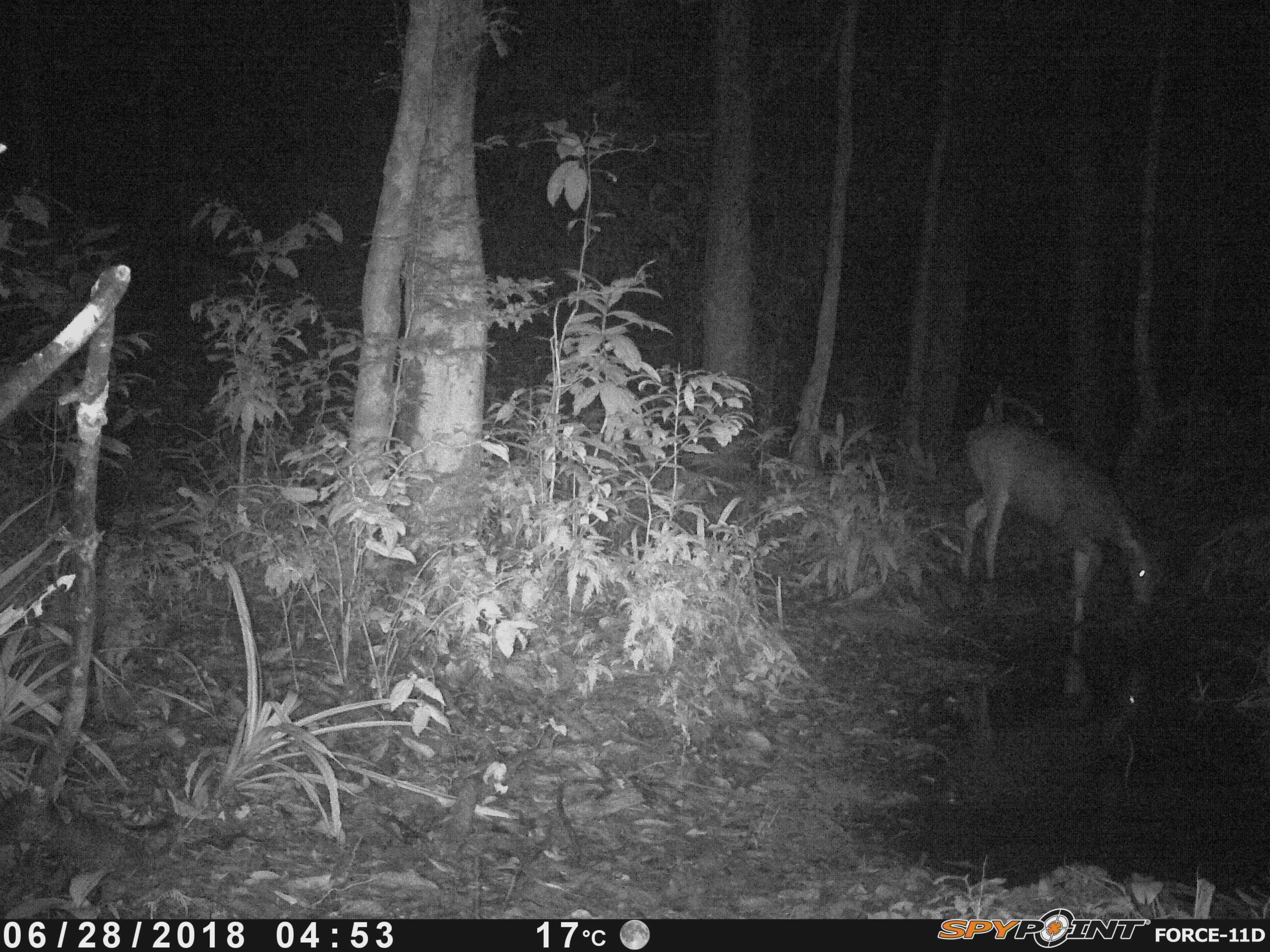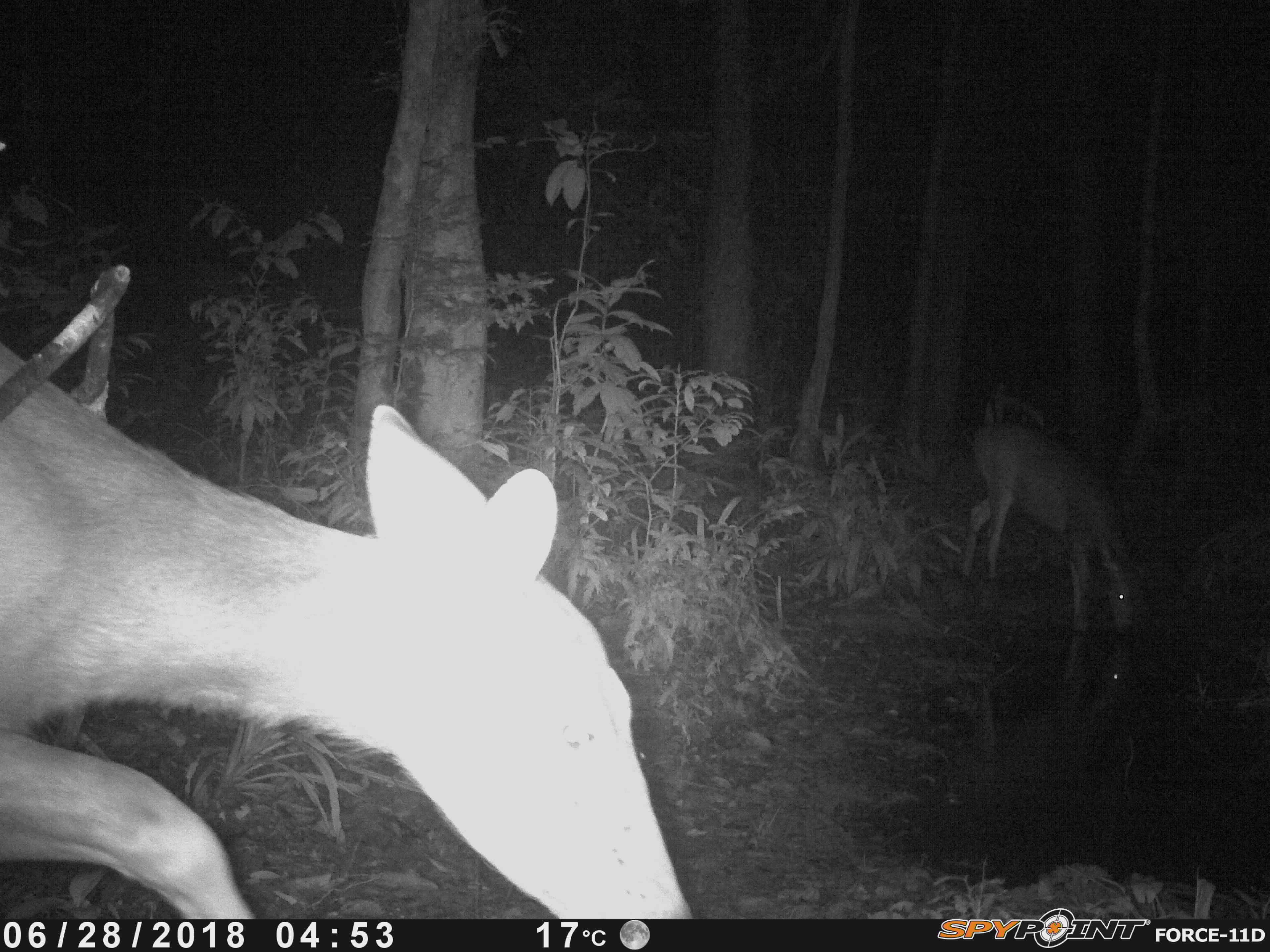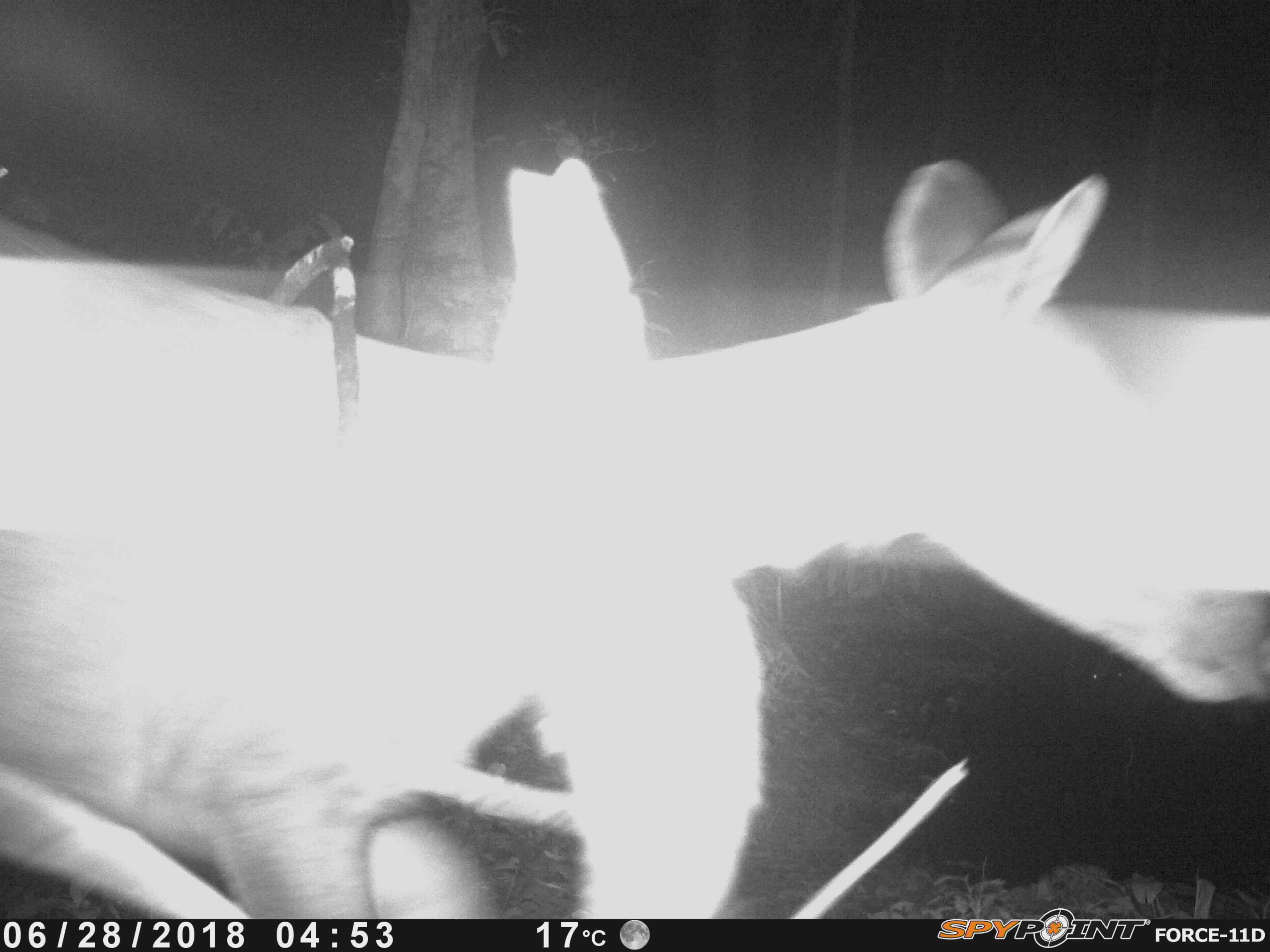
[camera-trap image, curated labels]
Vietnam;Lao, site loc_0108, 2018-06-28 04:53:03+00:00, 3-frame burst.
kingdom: Animalia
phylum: Chordata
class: Mammalia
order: Artiodactyla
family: Cervidae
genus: Rusa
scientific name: Rusa unicolor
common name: sambar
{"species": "sambar (Rusa unicolor)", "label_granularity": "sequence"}